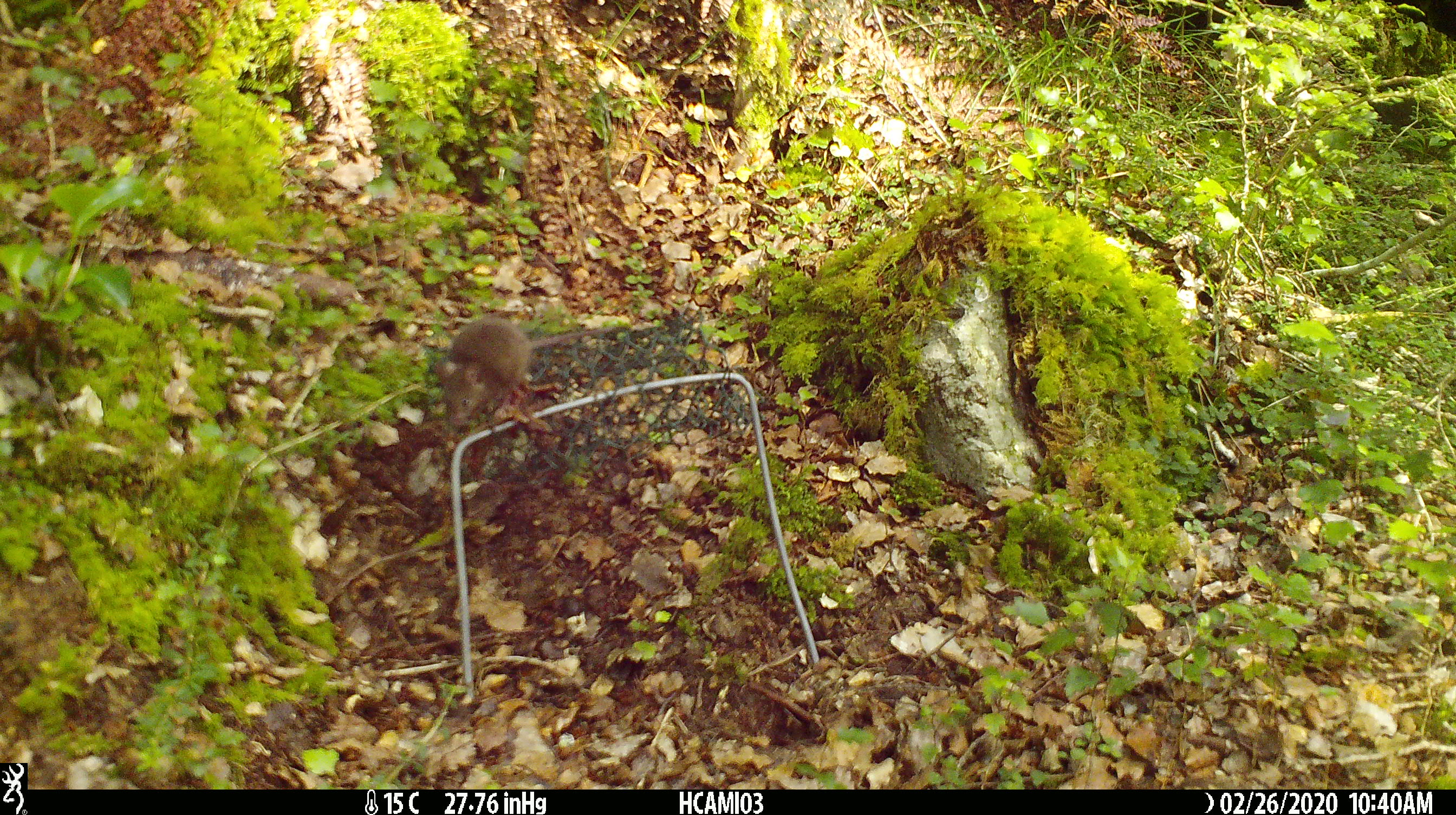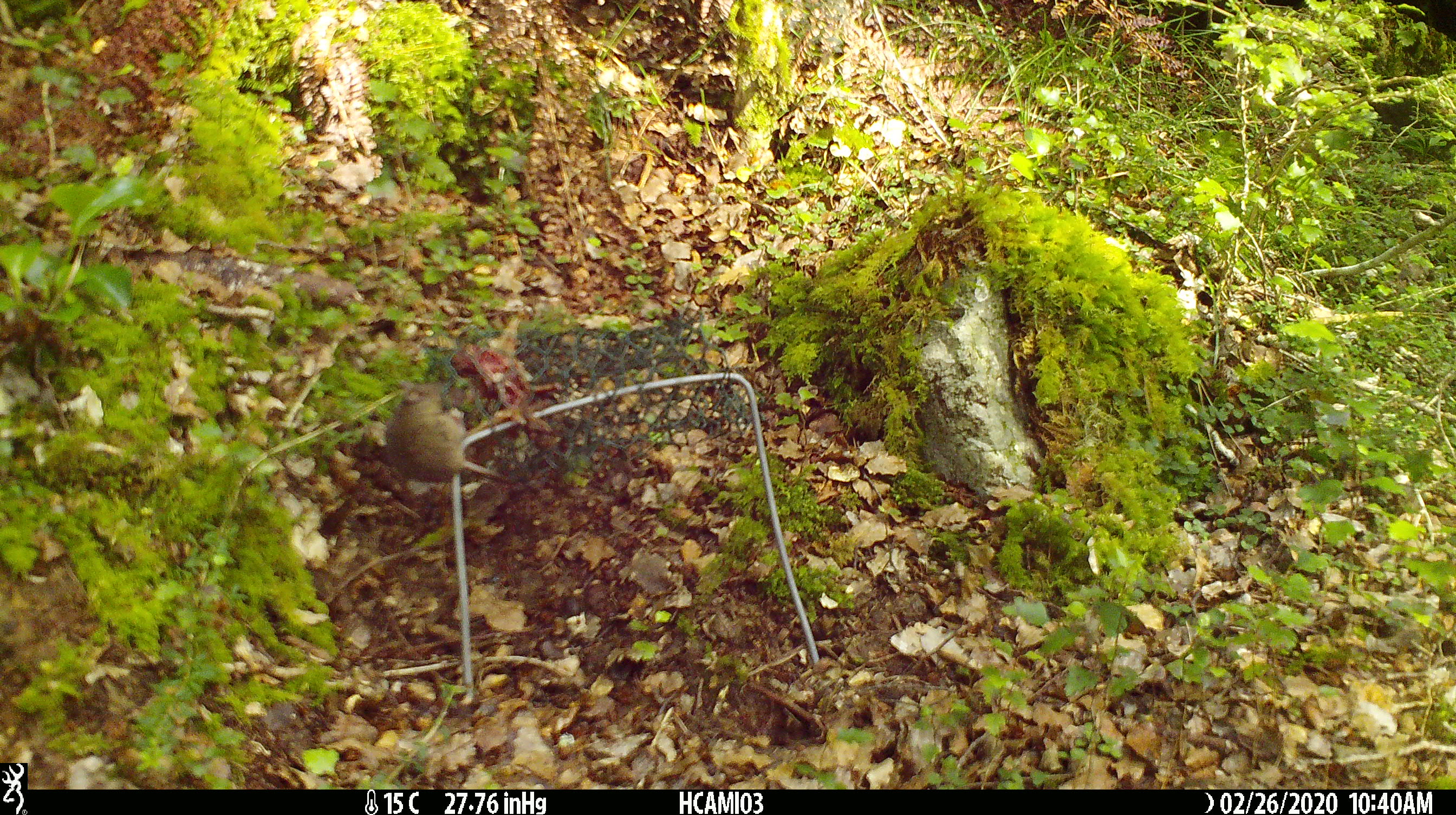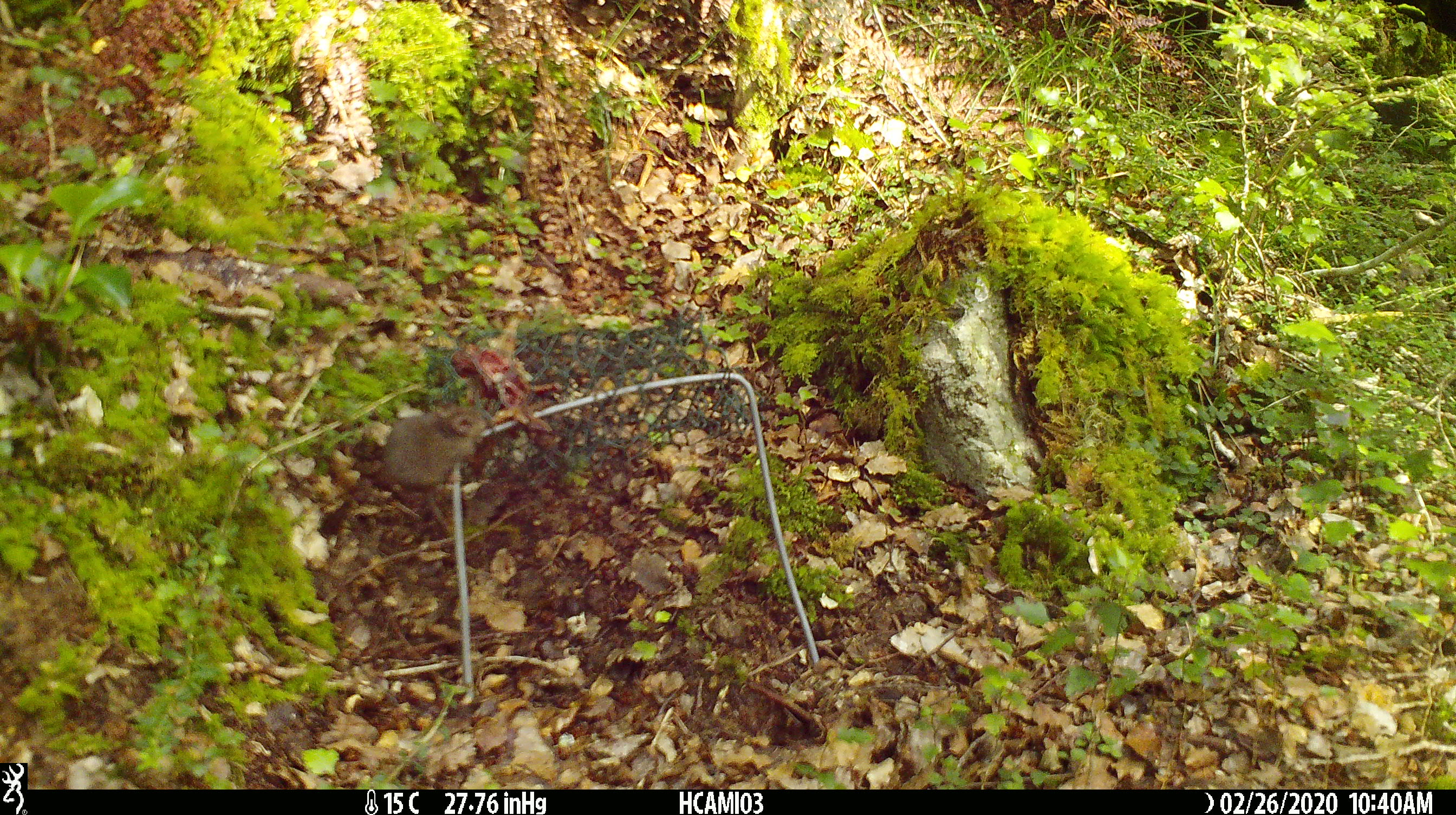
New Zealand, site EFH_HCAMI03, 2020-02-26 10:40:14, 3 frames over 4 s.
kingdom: Animalia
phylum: Chordata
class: Mammalia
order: Rodentia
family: Muridae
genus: Mus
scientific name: Mus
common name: mouse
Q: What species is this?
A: Mouse (Mus).